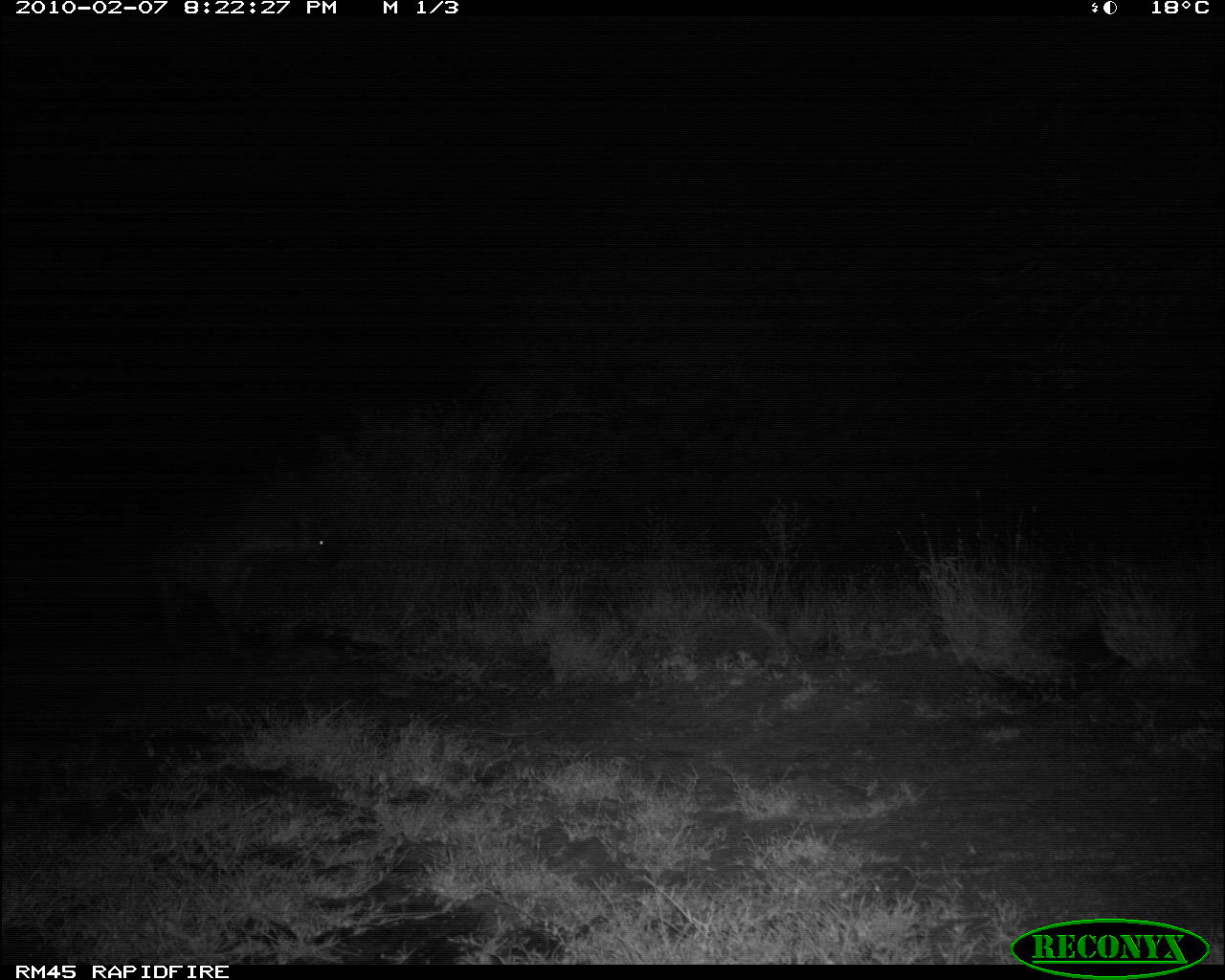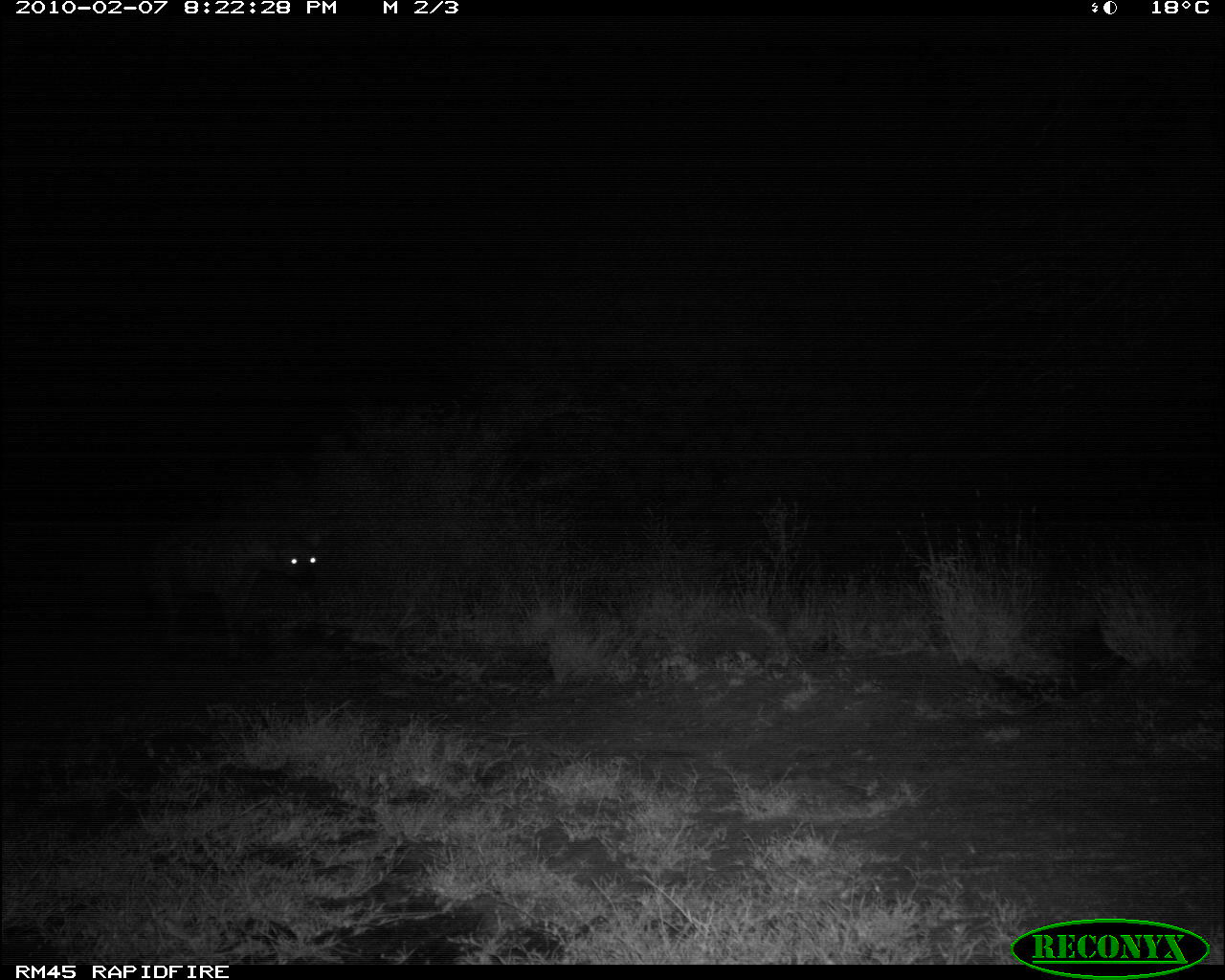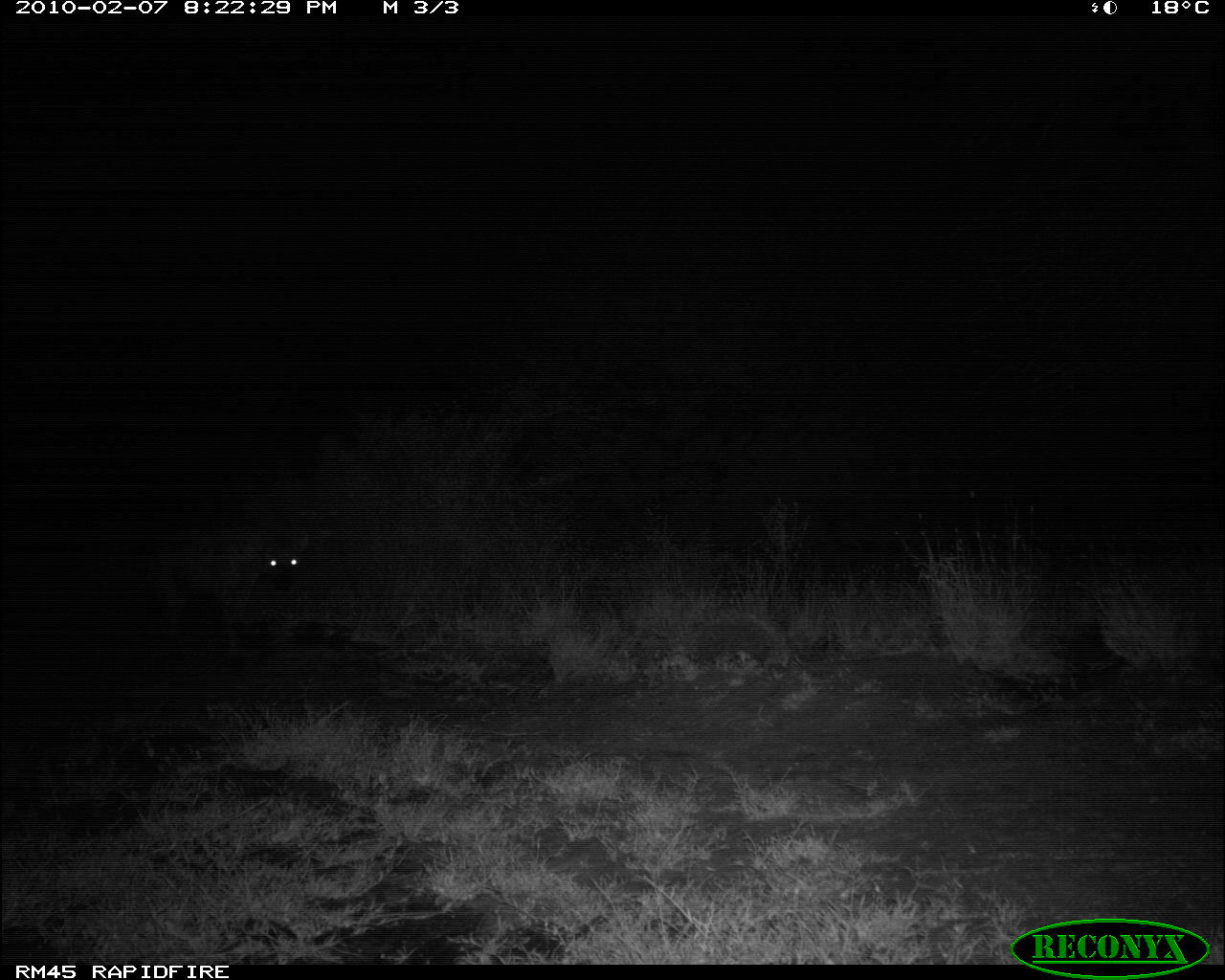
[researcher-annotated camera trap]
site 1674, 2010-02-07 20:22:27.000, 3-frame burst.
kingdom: Animalia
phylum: Chordata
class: Mammalia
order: Carnivora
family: Hyaenidae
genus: Crocuta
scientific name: Crocuta crocuta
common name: spotted hyena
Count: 1.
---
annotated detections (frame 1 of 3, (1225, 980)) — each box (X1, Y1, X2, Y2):
crocuta crocuta: (141, 517, 339, 660)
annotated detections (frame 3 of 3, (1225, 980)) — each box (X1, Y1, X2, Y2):
crocuta crocuta: (264, 533, 387, 625)